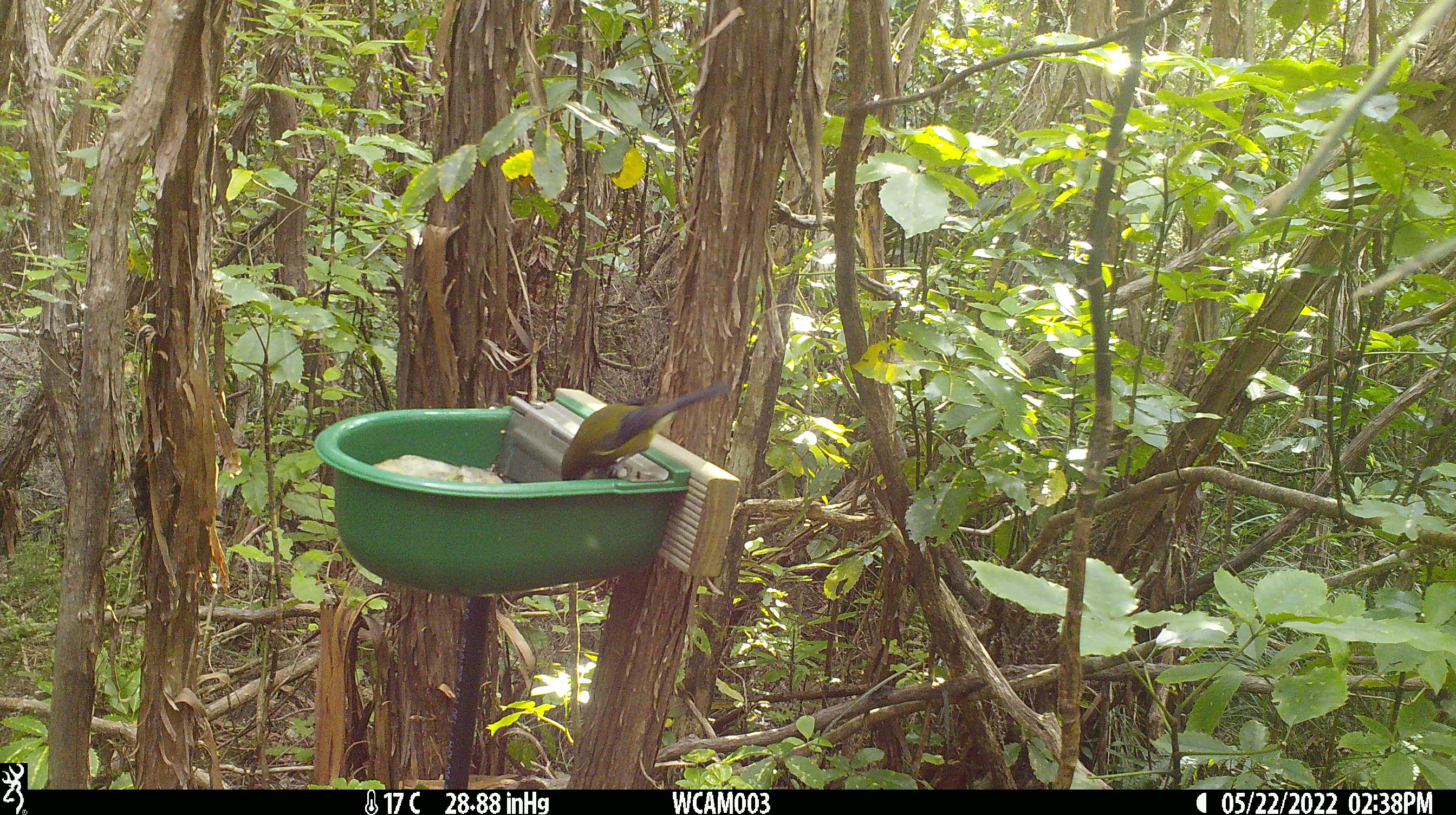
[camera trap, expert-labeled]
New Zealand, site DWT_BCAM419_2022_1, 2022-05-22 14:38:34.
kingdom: Animalia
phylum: Chordata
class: Aves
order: Passeriformes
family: Meliphagidae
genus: Anthornis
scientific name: Anthornis melanura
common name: new zealand bellbird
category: bellbird